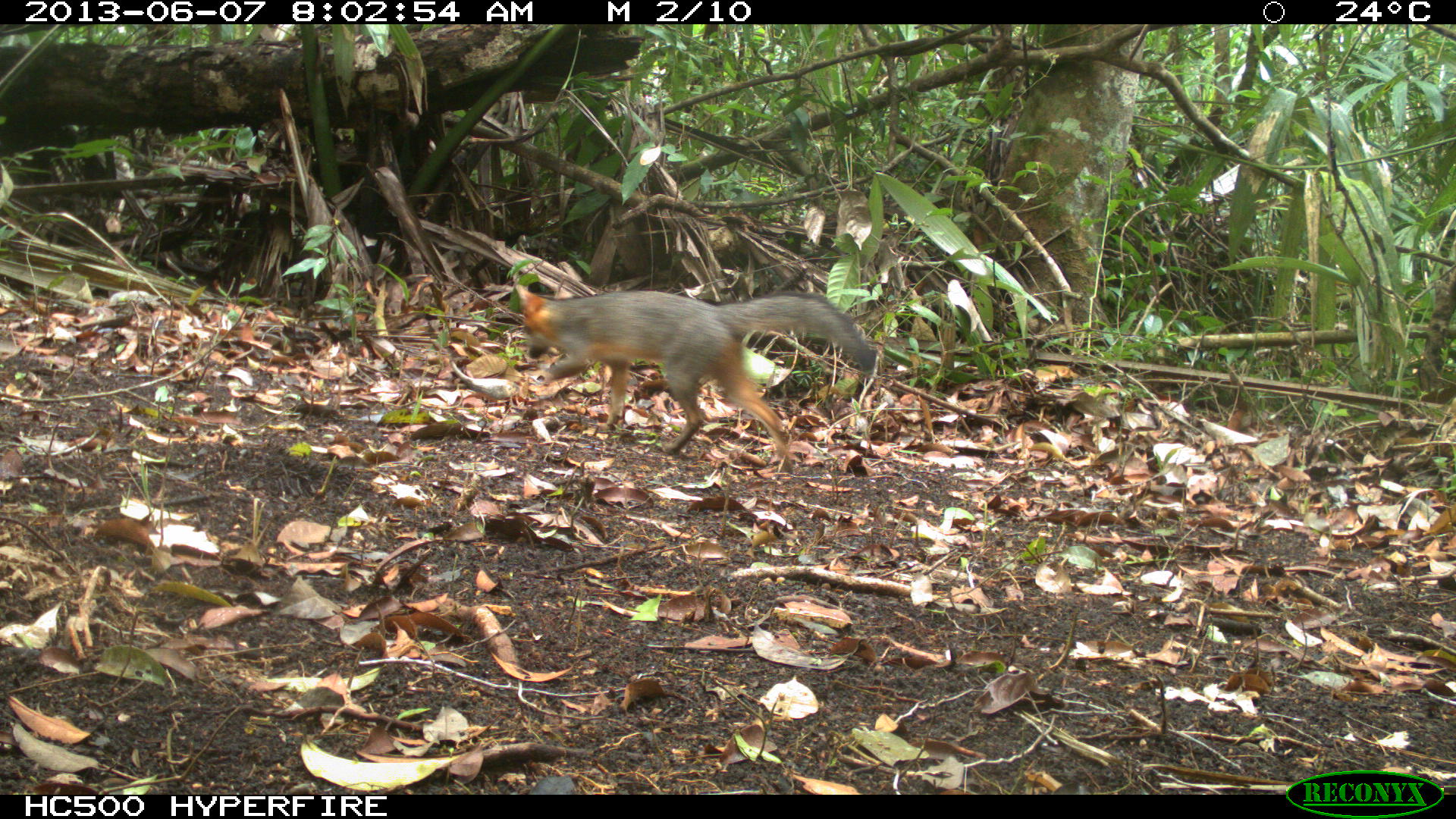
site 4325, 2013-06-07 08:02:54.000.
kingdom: Animalia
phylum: Chordata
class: Mammalia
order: Carnivora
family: Canidae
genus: Urocyon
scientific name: Urocyon cinereoargenteus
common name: gray fox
Urocyon cinereoargenteus (gray fox), count 1, sex female.